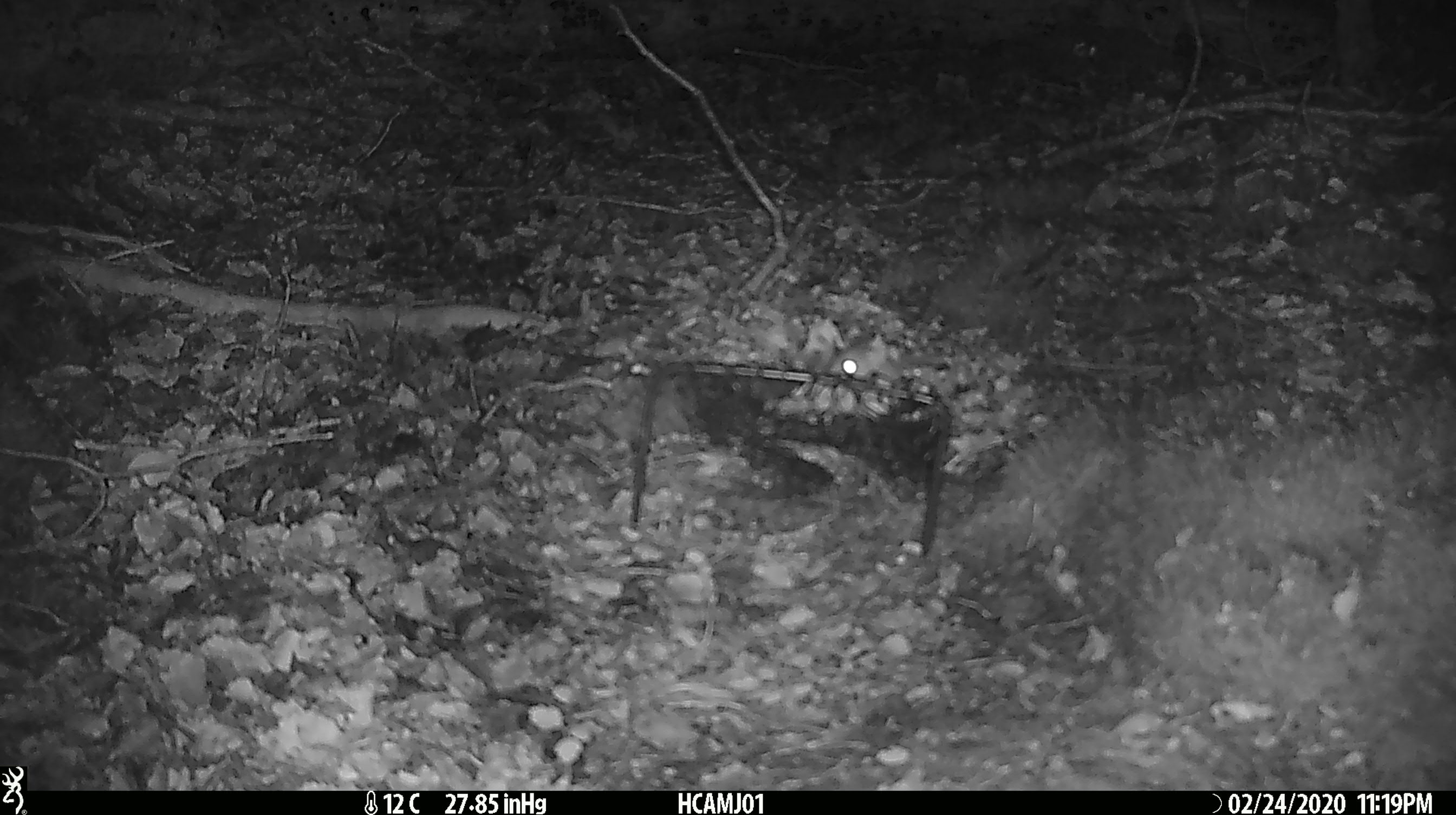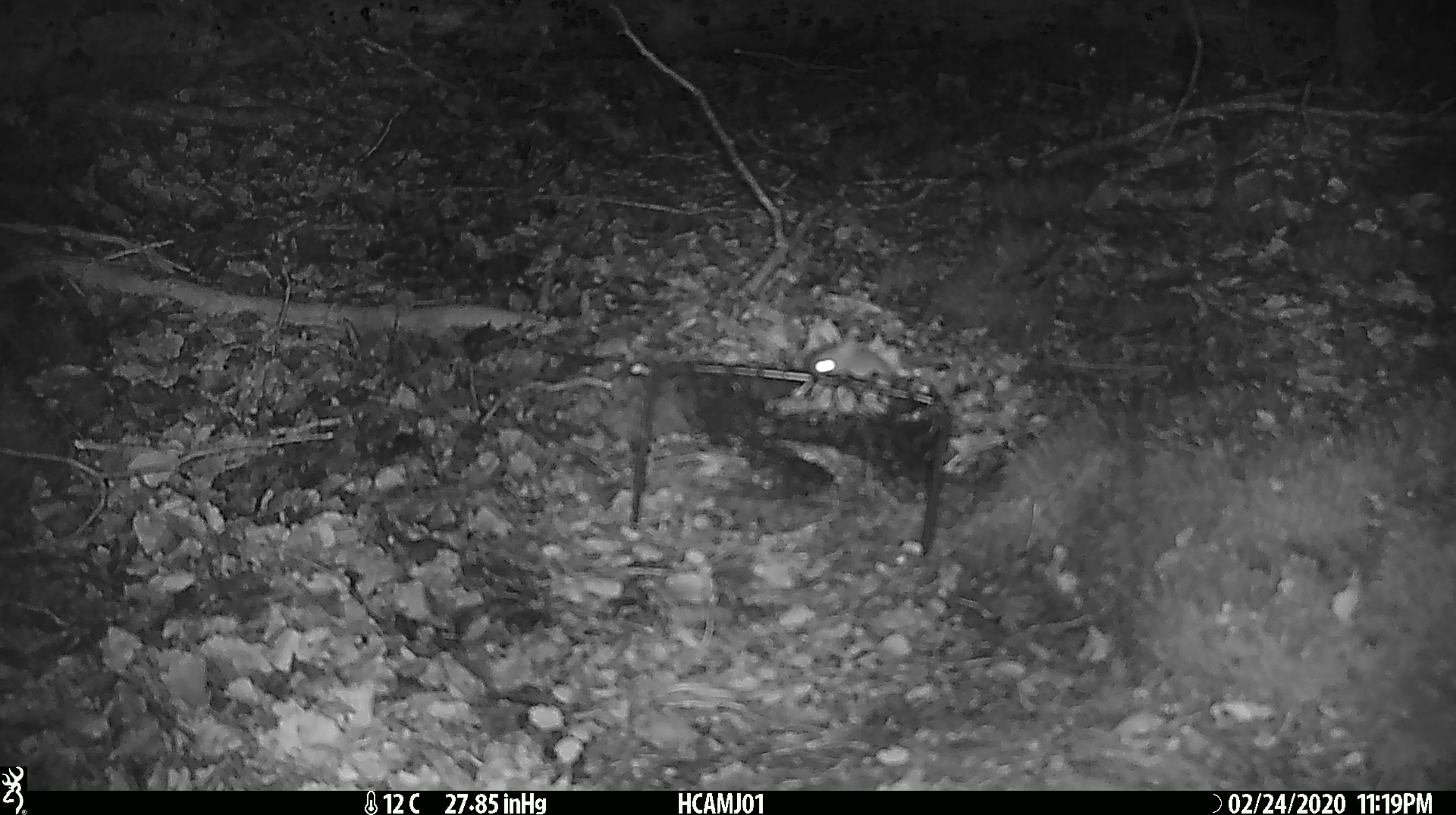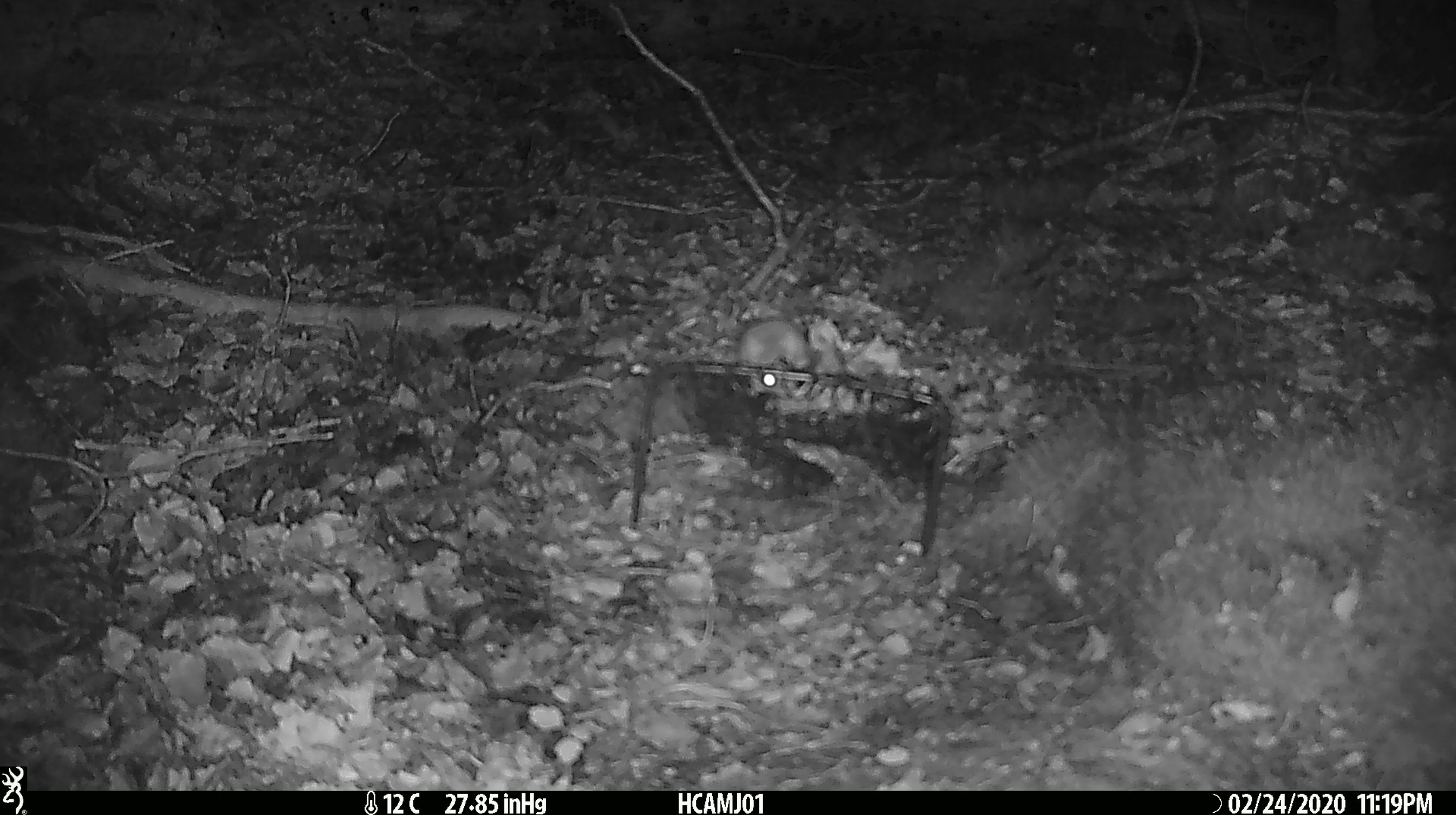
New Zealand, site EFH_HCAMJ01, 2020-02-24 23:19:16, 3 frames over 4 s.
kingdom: Animalia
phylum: Chordata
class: Mammalia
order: Rodentia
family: Muridae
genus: Mus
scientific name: Mus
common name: mouse